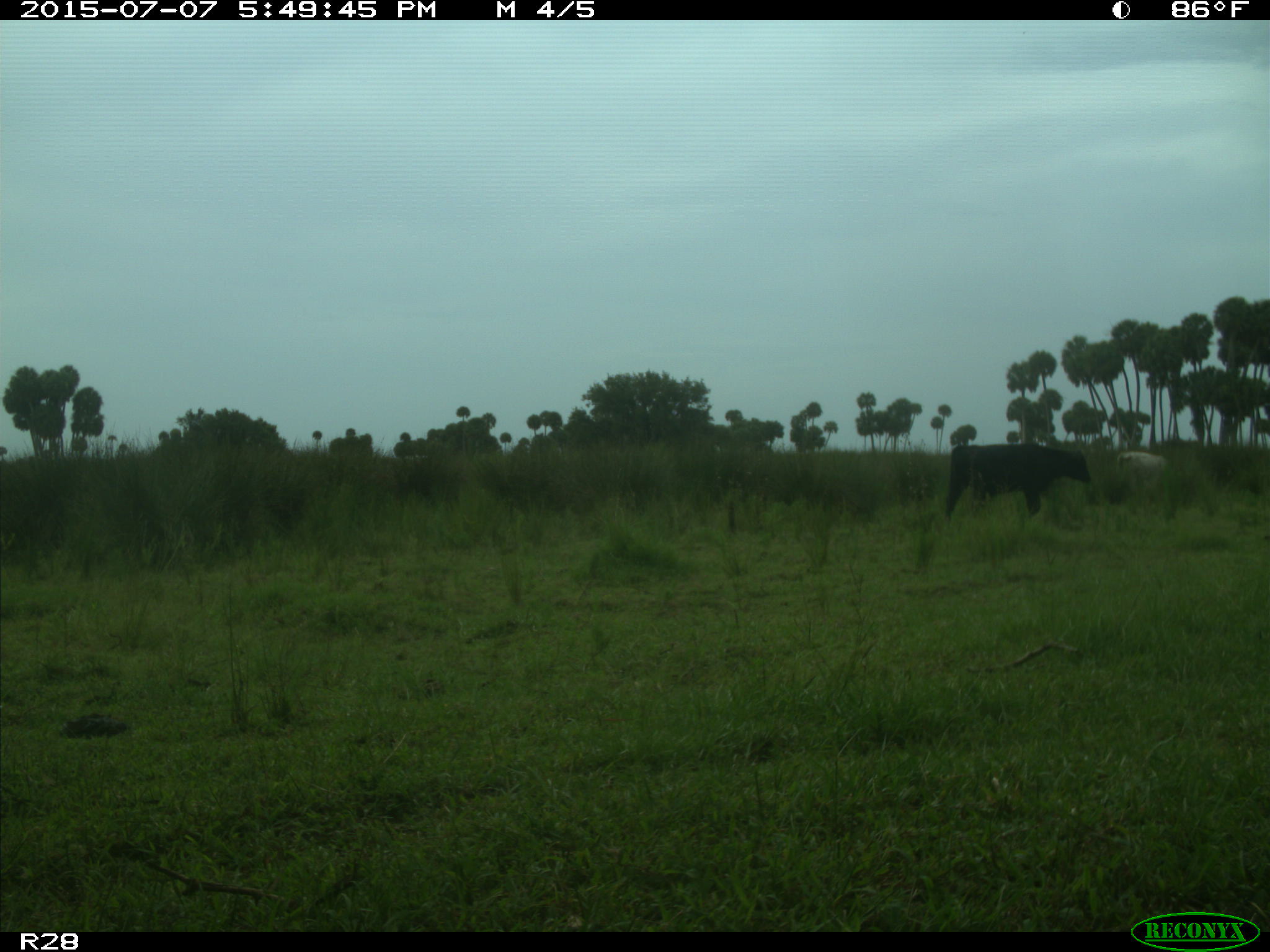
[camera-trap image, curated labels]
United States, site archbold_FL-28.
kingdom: Animalia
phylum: Chordata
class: Mammalia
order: Artiodactyla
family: Bovidae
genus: Bos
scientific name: Bos taurus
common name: domestic cow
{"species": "Bos taurus (domestic cow)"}